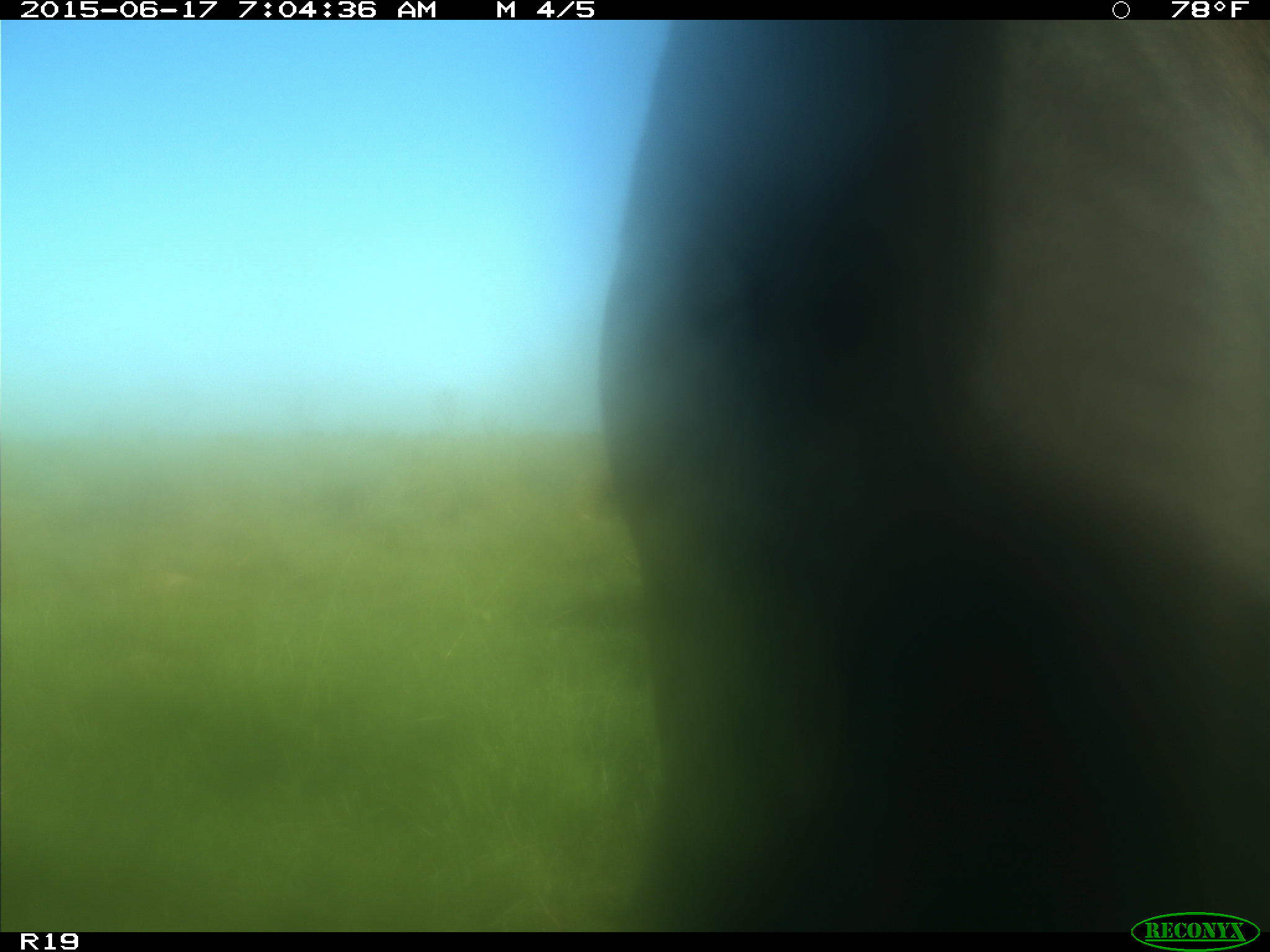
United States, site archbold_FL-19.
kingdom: Animalia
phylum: Chordata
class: Mammalia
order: Artiodactyla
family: Bovidae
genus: Bos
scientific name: Bos taurus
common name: domestic cow